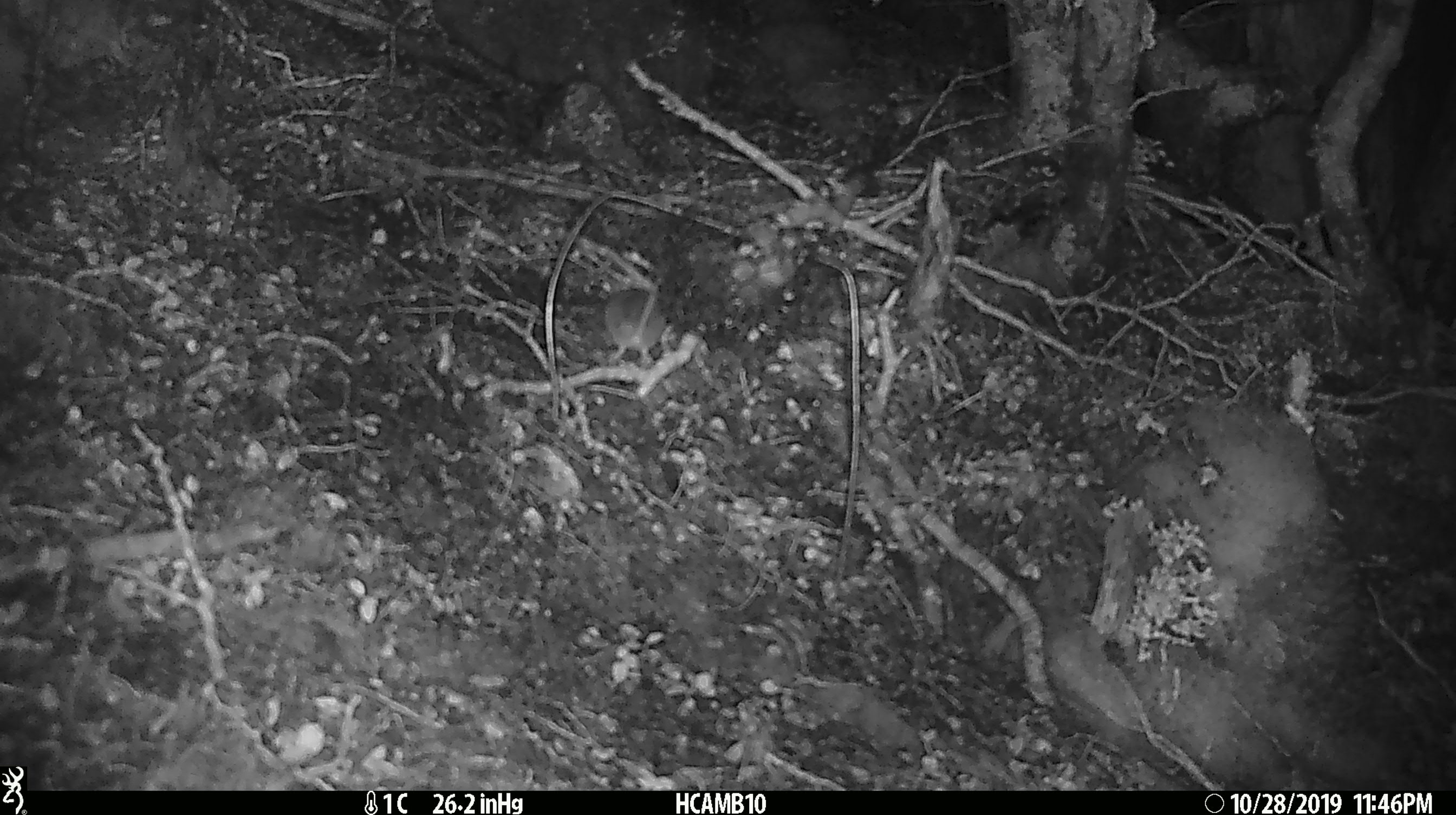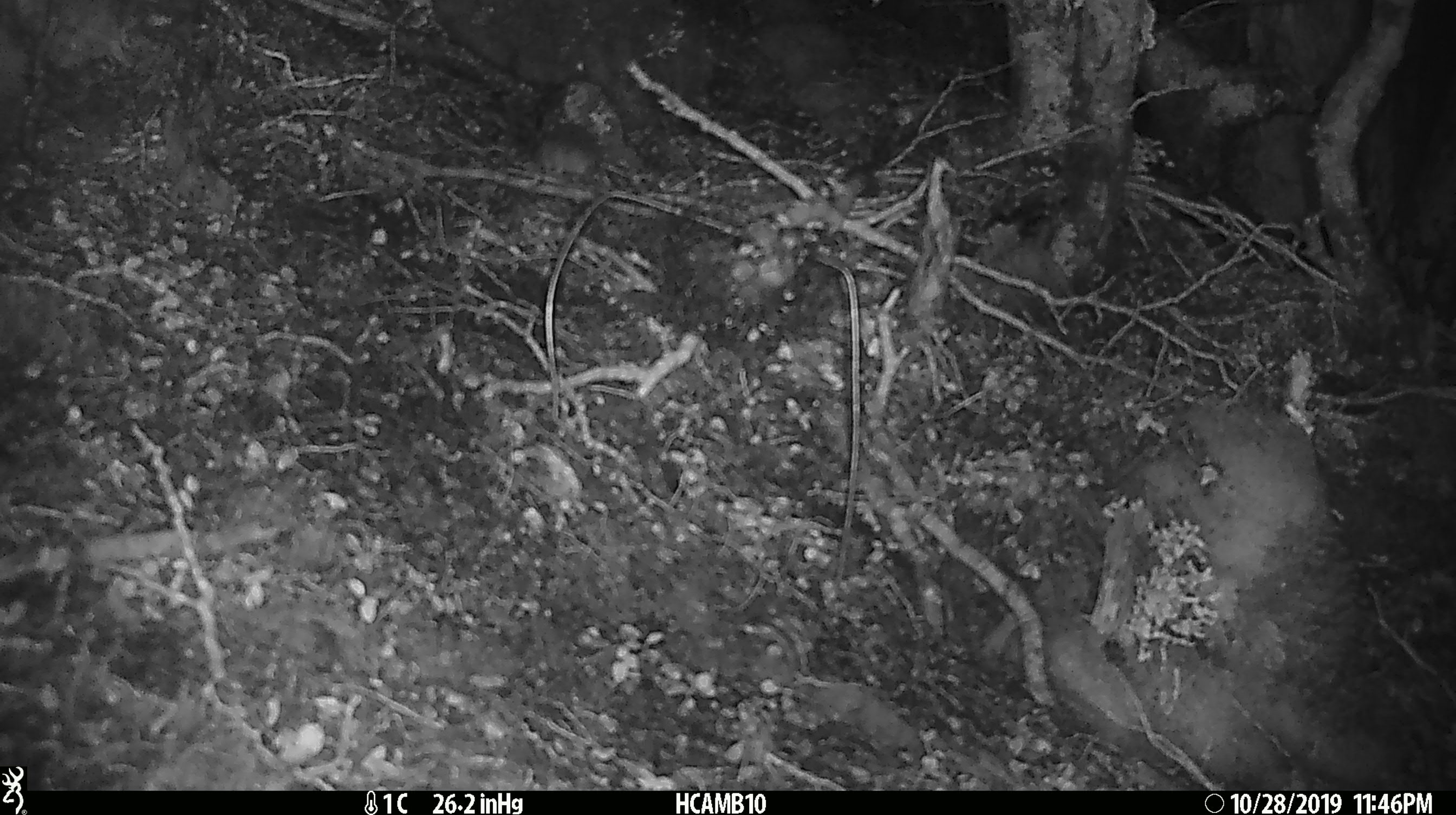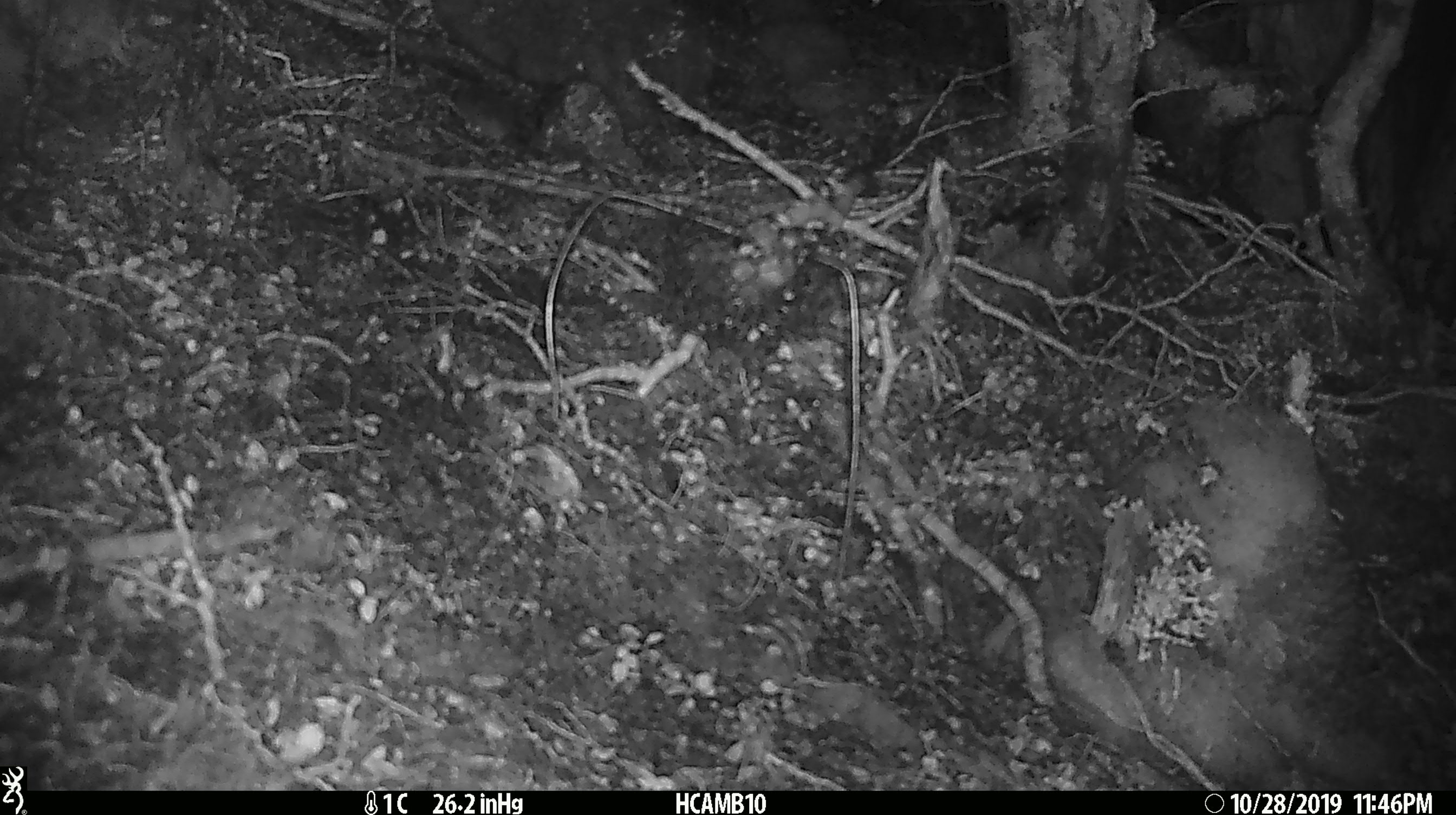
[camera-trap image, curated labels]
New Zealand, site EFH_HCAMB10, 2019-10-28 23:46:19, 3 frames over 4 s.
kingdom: Animalia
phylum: Chordata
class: Mammalia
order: Rodentia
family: Muridae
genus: Mus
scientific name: Mus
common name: mouse